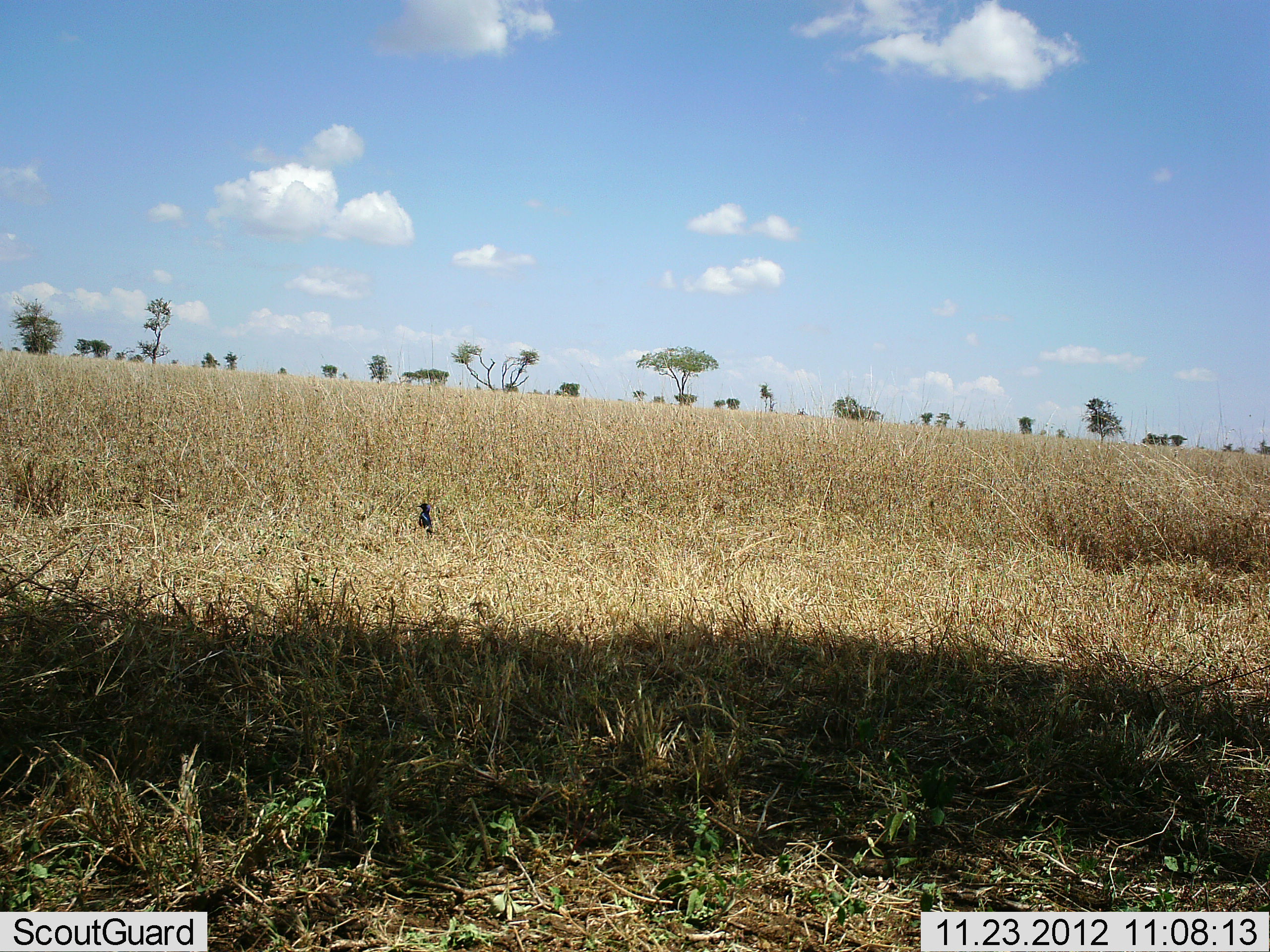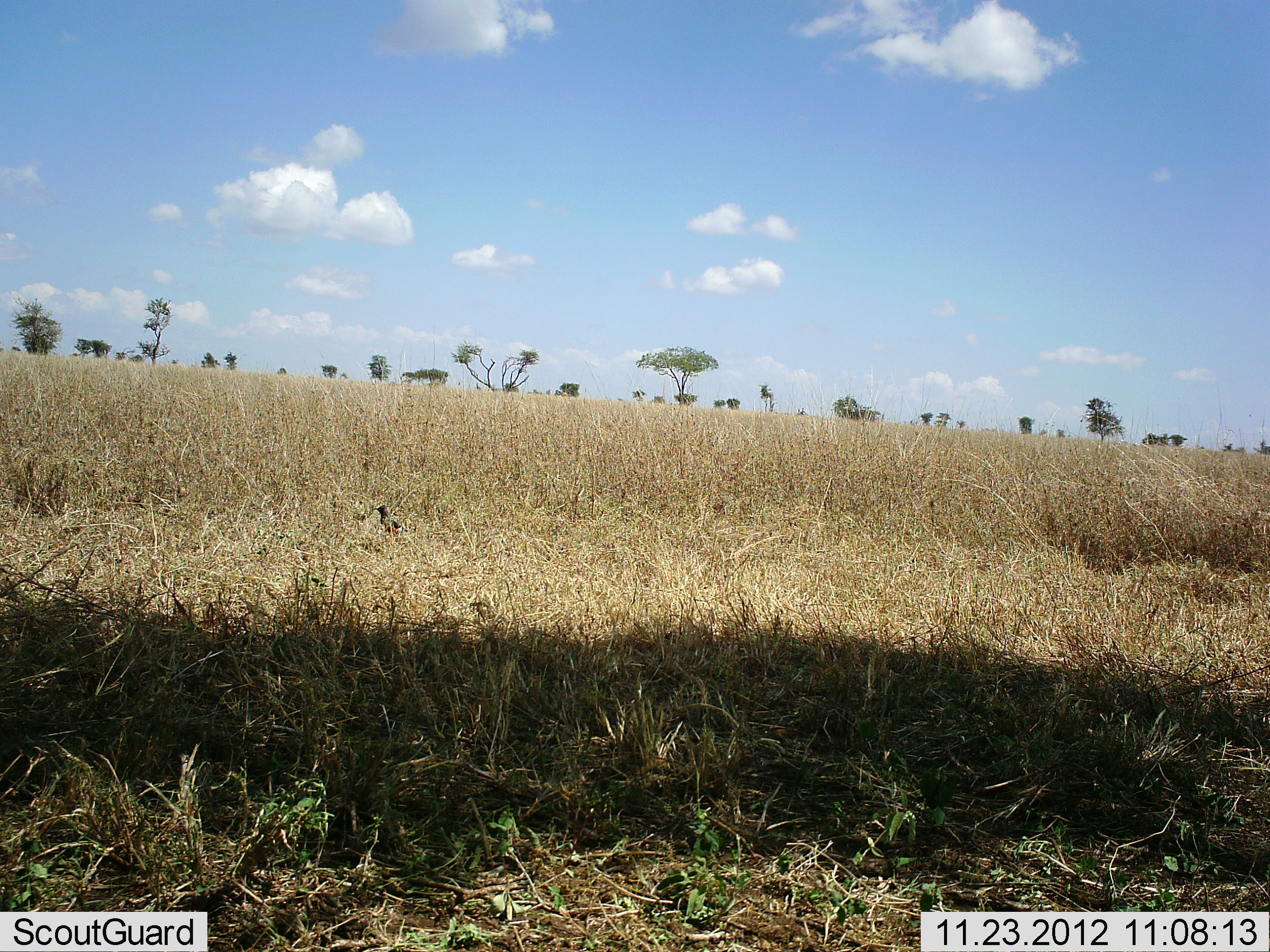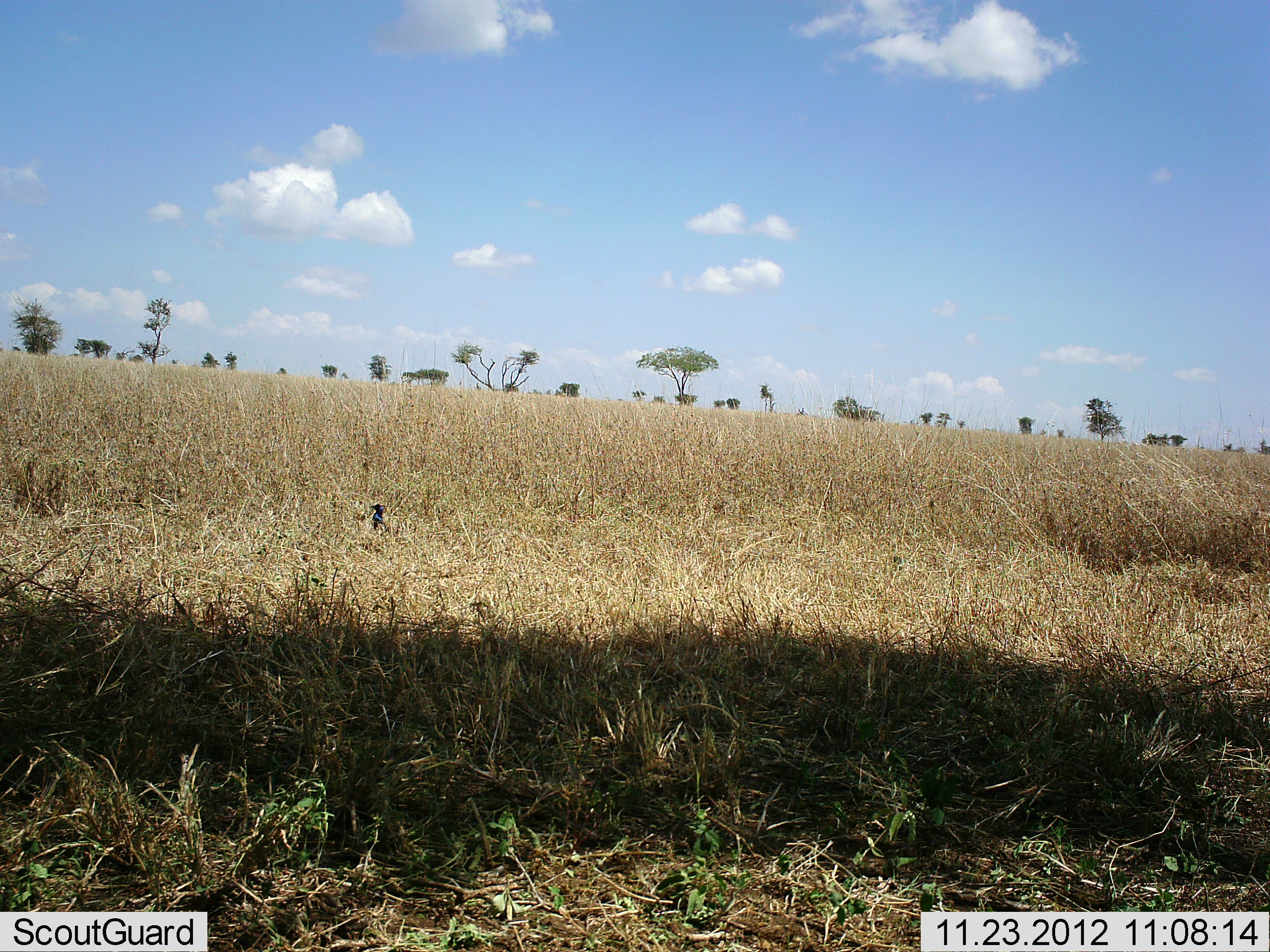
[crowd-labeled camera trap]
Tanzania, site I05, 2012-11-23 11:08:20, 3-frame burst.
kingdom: Animalia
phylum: Chordata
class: Aves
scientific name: Aves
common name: bird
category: otherbird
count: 1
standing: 18%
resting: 0%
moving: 85%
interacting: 0%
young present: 0%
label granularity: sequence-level